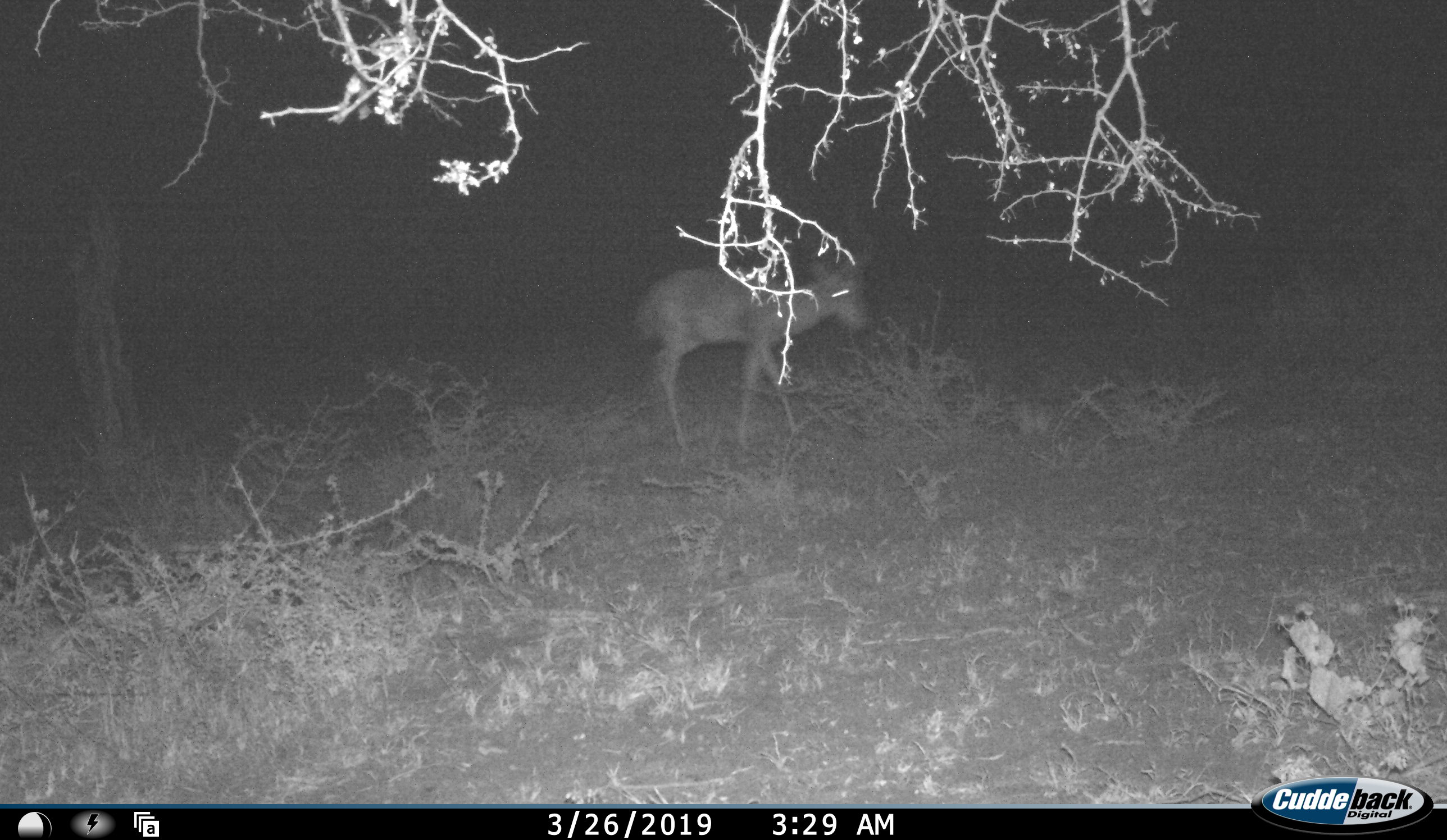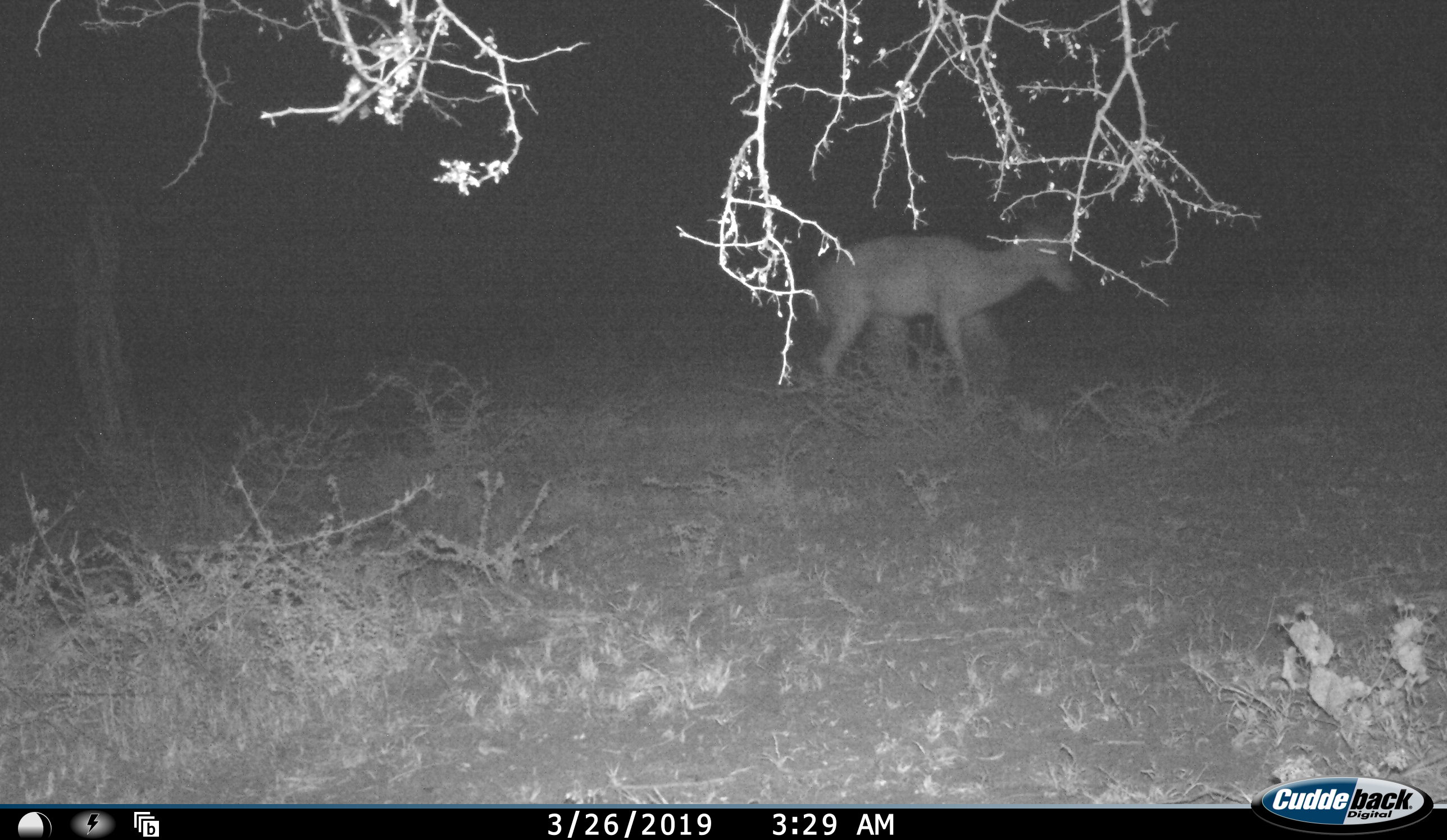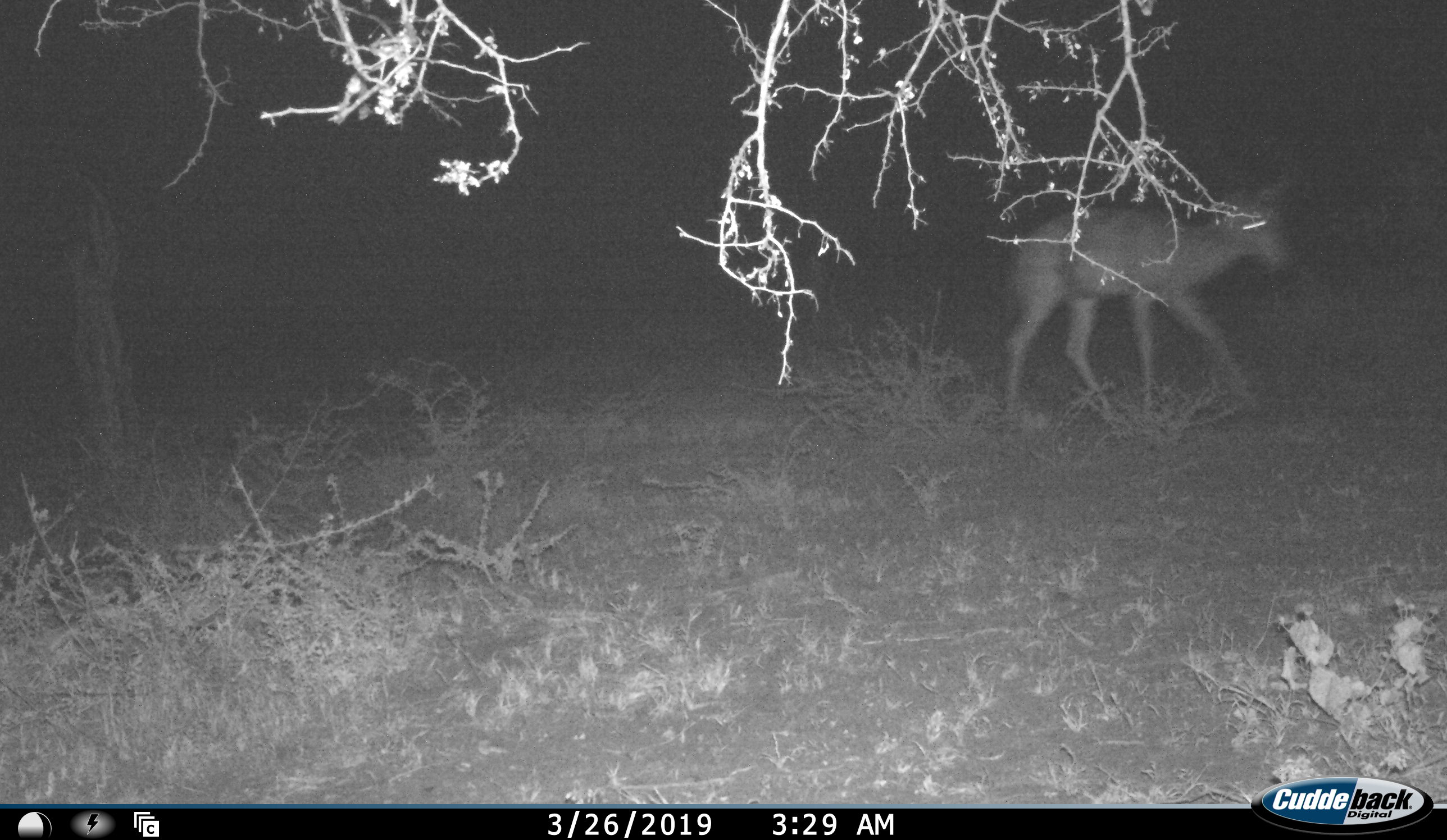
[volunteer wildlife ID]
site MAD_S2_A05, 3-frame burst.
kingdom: Animalia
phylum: Chordata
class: Mammalia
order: Artiodactyla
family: Bovidae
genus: Aepyceros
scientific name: Aepyceros melampus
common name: impala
Impala (Aepyceros melampus), count 1. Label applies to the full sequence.